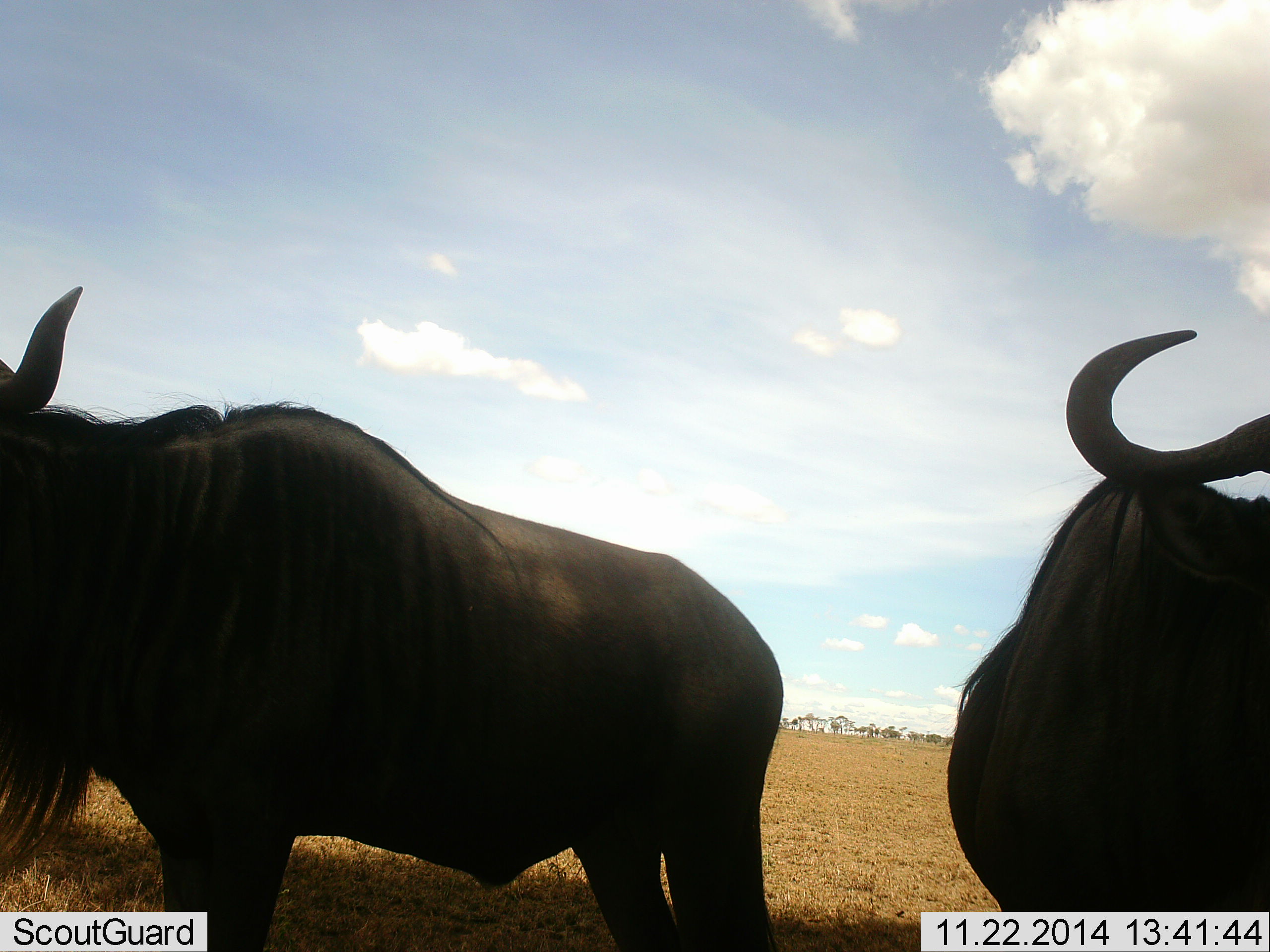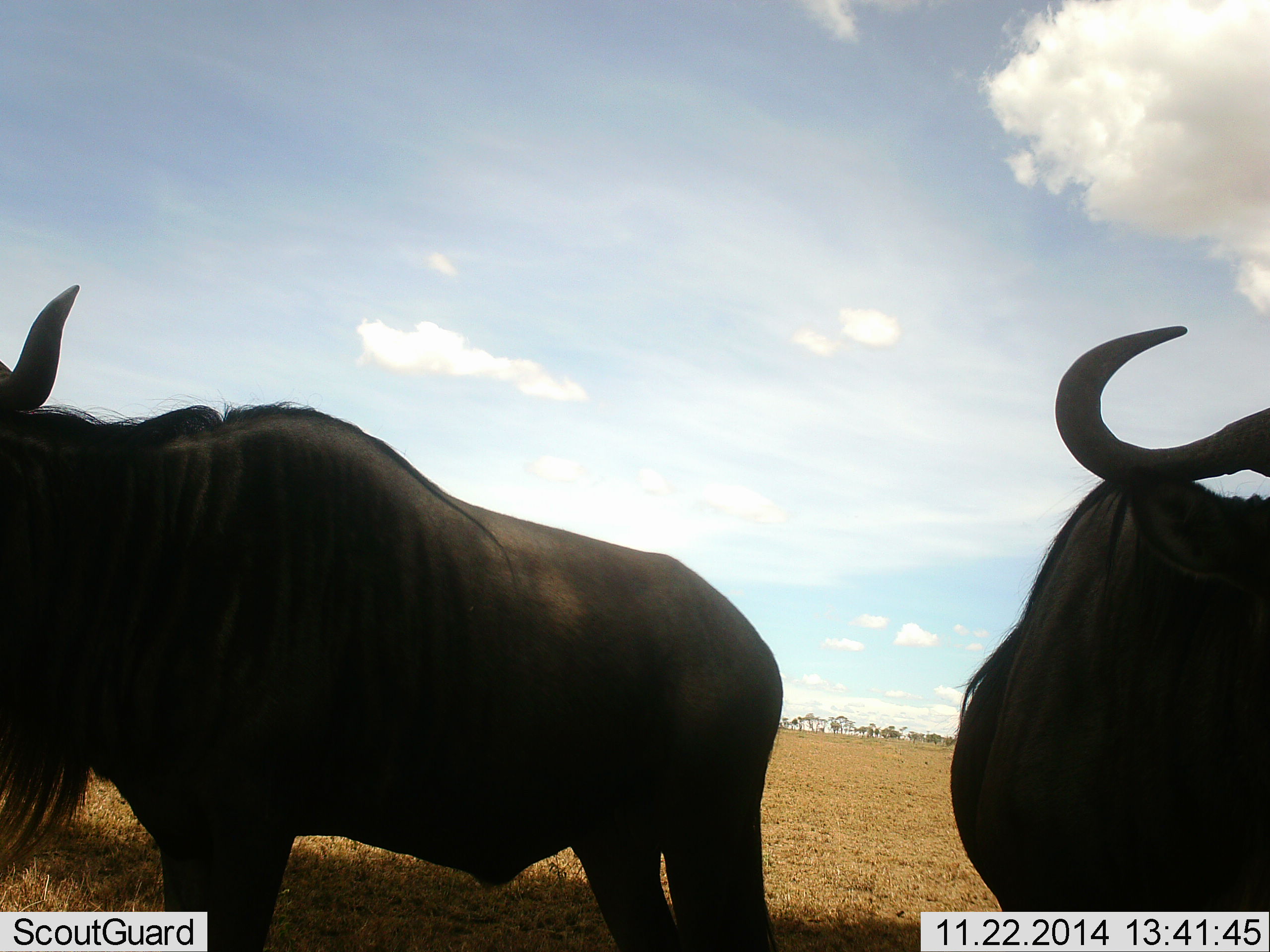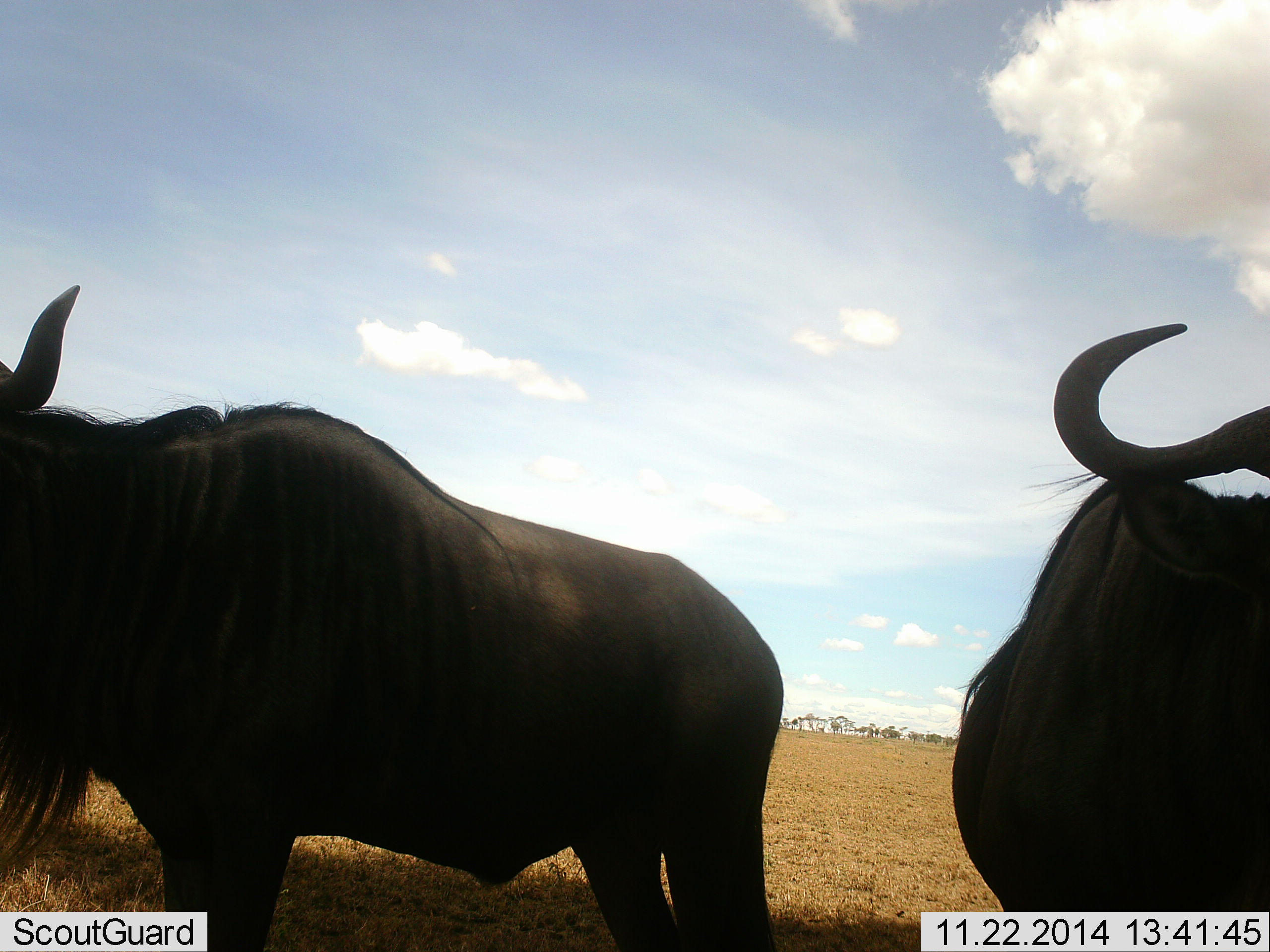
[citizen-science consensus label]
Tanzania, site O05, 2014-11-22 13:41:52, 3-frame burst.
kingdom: Animalia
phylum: Chordata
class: Mammalia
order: Artiodactyla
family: Bovidae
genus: Connochaetes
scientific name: Connochaetes taurinus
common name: blue wildebeest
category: wildebeest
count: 2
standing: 100%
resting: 0%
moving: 0%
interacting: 0%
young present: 0%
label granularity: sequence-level